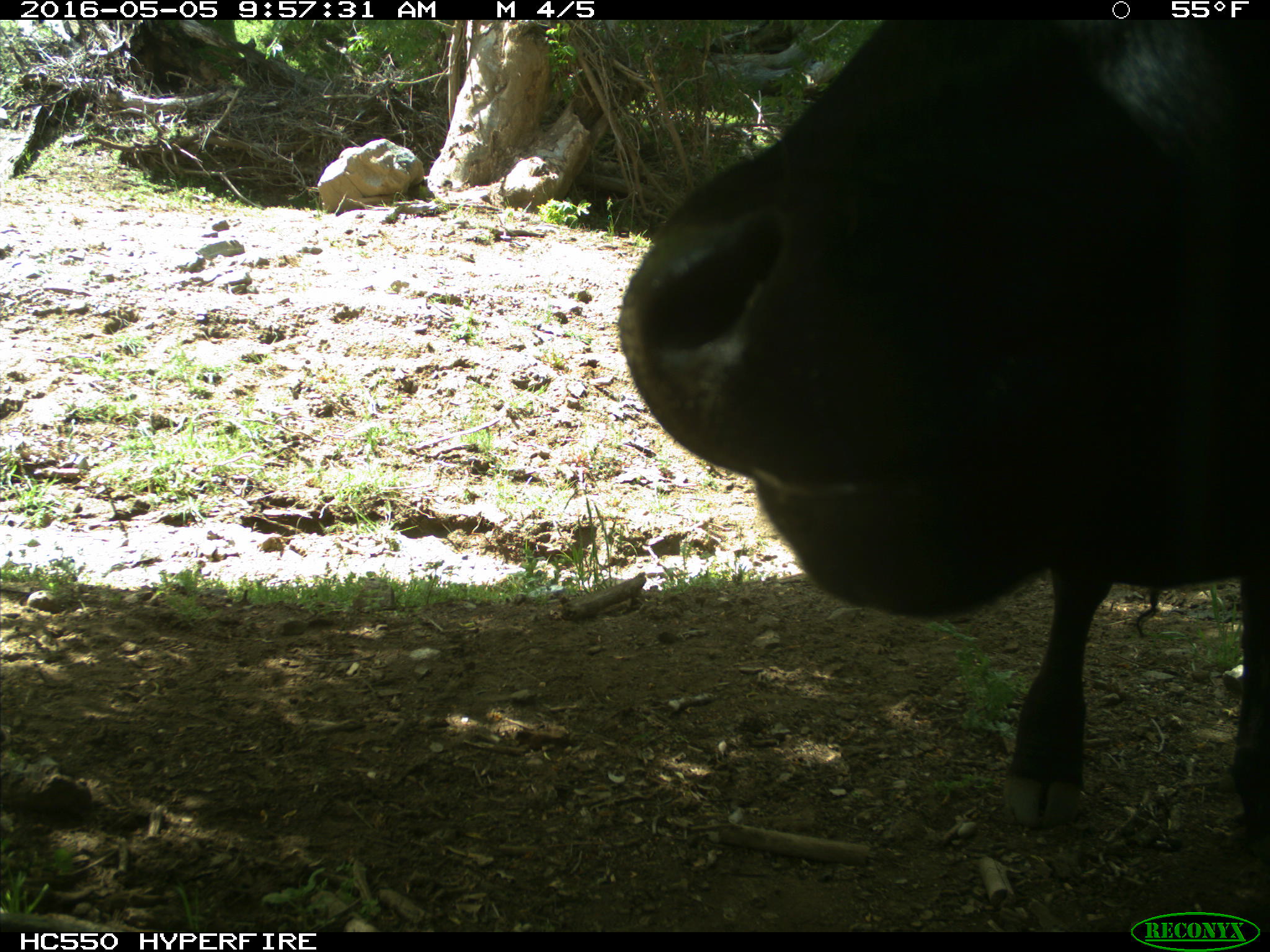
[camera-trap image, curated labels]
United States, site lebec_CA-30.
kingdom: Animalia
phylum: Chordata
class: Mammalia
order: Artiodactyla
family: Bovidae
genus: Bos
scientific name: Bos taurus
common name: domestic cow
Bos taurus (domestic cow).